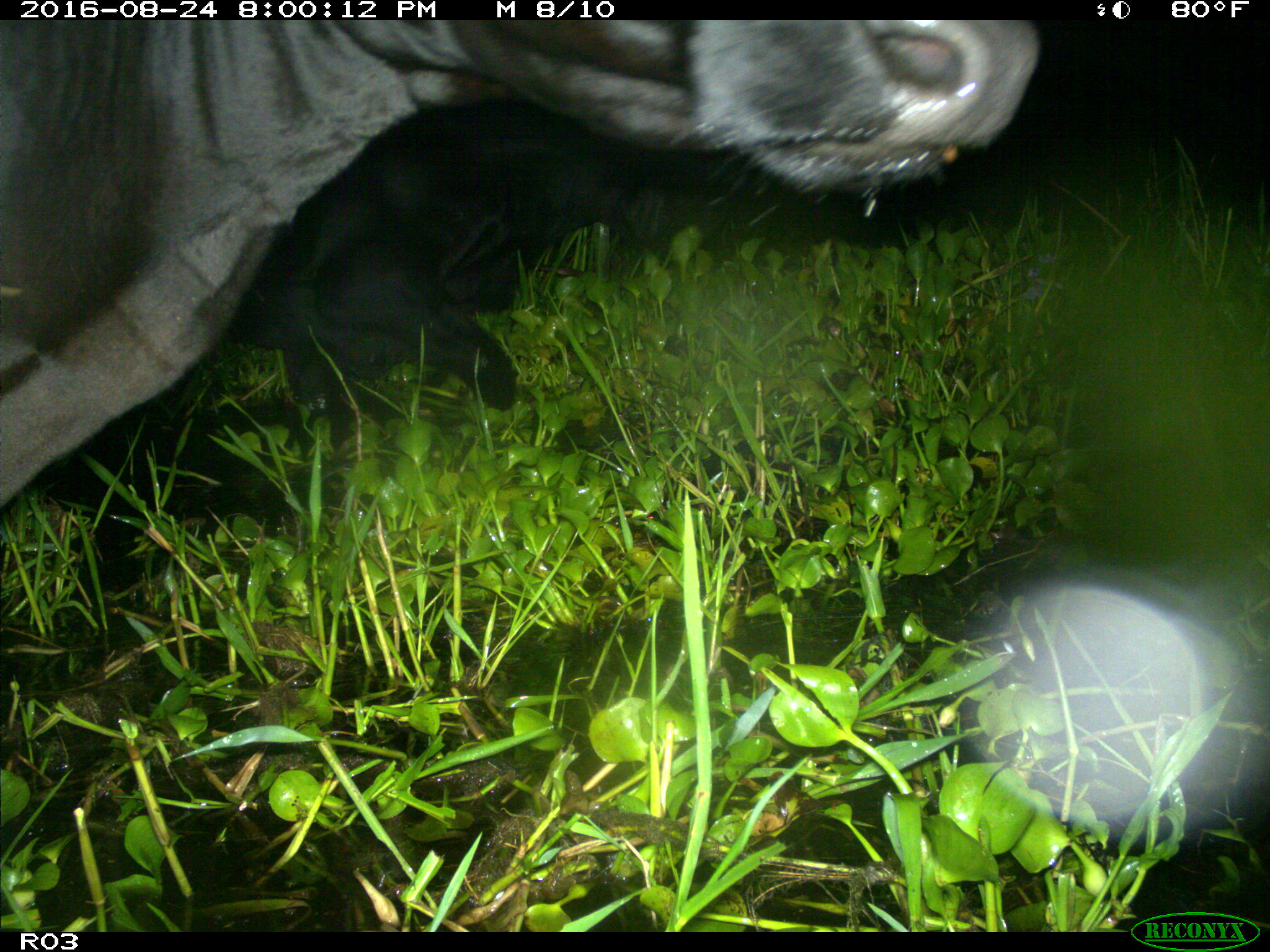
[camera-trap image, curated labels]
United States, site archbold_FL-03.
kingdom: Animalia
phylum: Chordata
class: Mammalia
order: Artiodactyla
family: Bovidae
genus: Bos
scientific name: Bos taurus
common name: domestic cow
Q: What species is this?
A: Bos taurus (domestic cow).